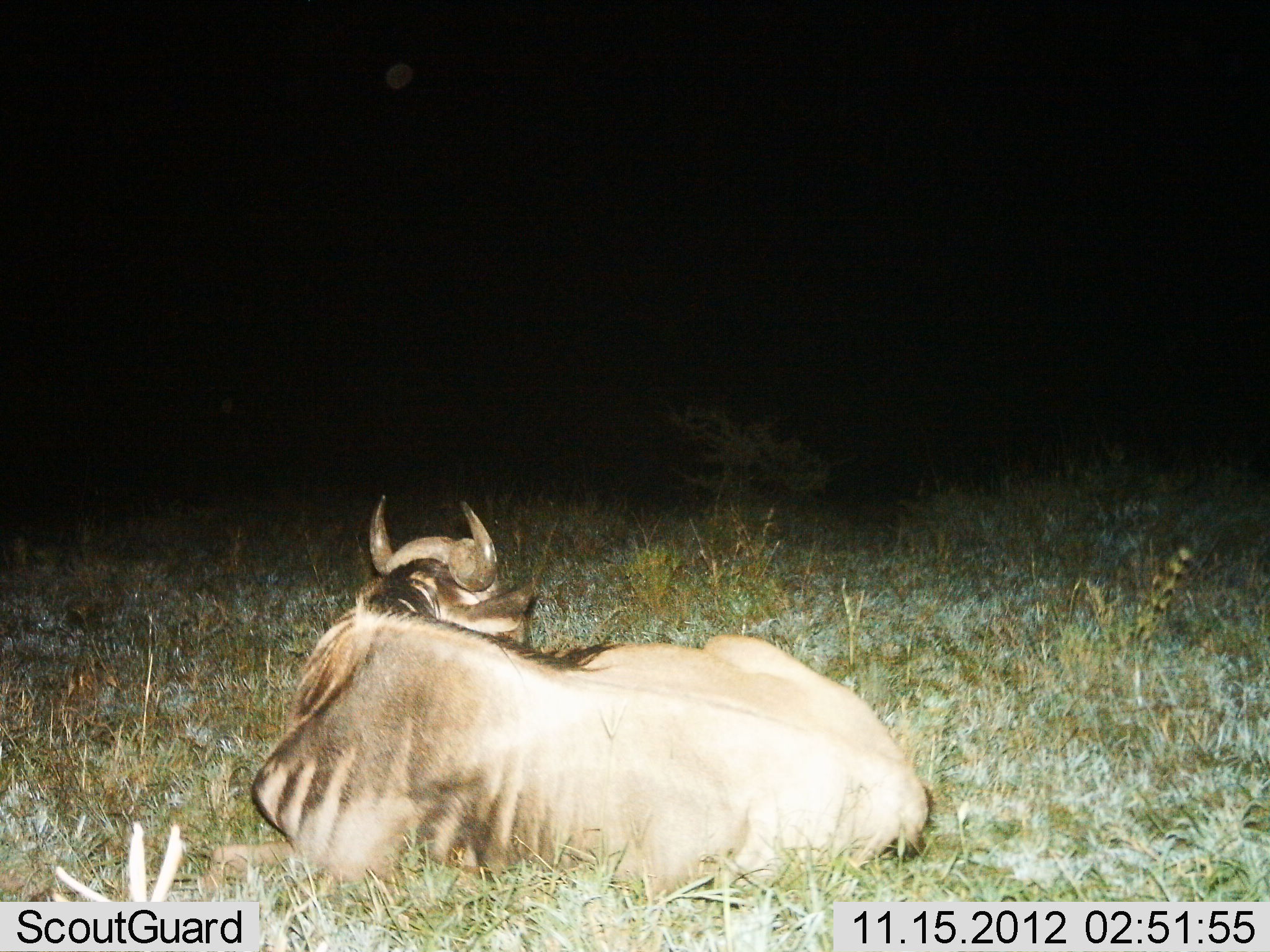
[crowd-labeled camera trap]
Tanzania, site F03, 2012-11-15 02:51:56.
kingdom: Animalia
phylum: Chordata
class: Mammalia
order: Artiodactyla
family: Bovidae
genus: Connochaetes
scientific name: Connochaetes taurinus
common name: blue wildebeest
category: wildebeest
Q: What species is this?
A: Wildebeest (blue wildebeest) (Connochaetes taurinus).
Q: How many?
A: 1.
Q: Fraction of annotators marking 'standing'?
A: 0%.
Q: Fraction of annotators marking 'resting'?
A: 100%.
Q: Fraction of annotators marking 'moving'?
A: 0%.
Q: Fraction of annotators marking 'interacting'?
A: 0%.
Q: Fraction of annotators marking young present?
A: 0%.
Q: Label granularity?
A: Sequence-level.